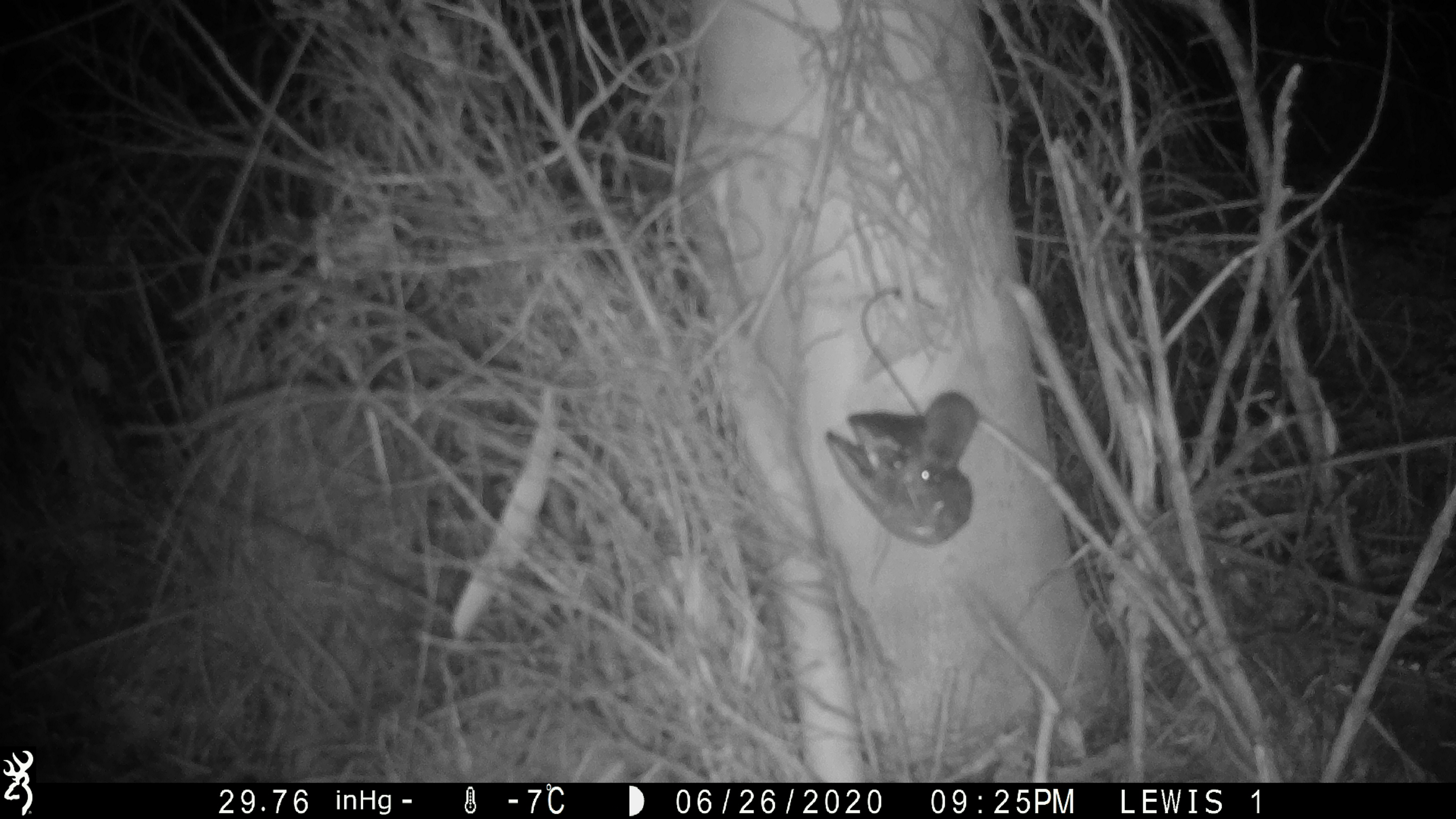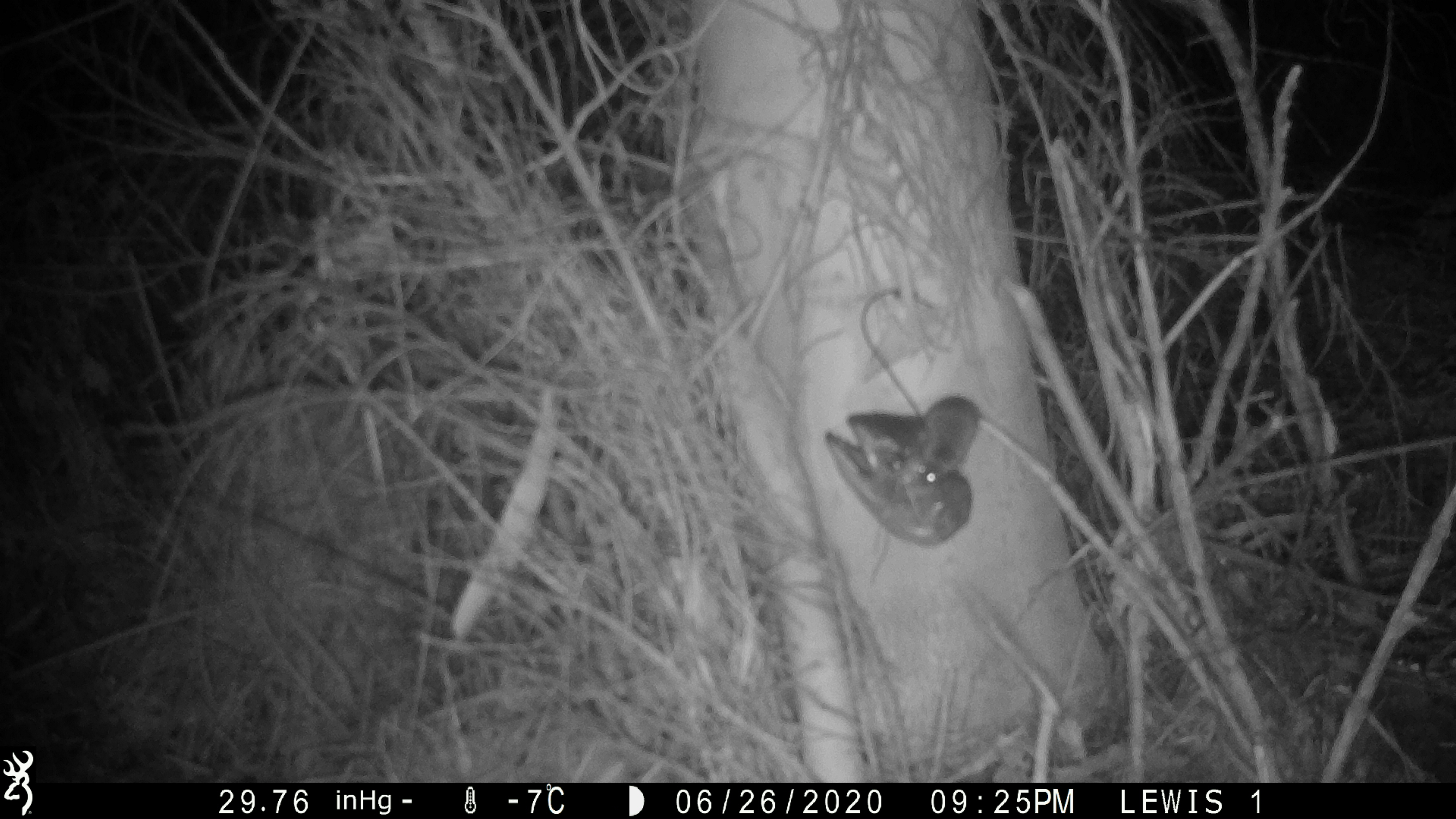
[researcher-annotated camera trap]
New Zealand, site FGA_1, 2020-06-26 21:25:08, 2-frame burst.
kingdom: Animalia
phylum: Chordata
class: Mammalia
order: Rodentia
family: Muridae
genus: Mus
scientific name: Mus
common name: mouse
Mouse (Mus).